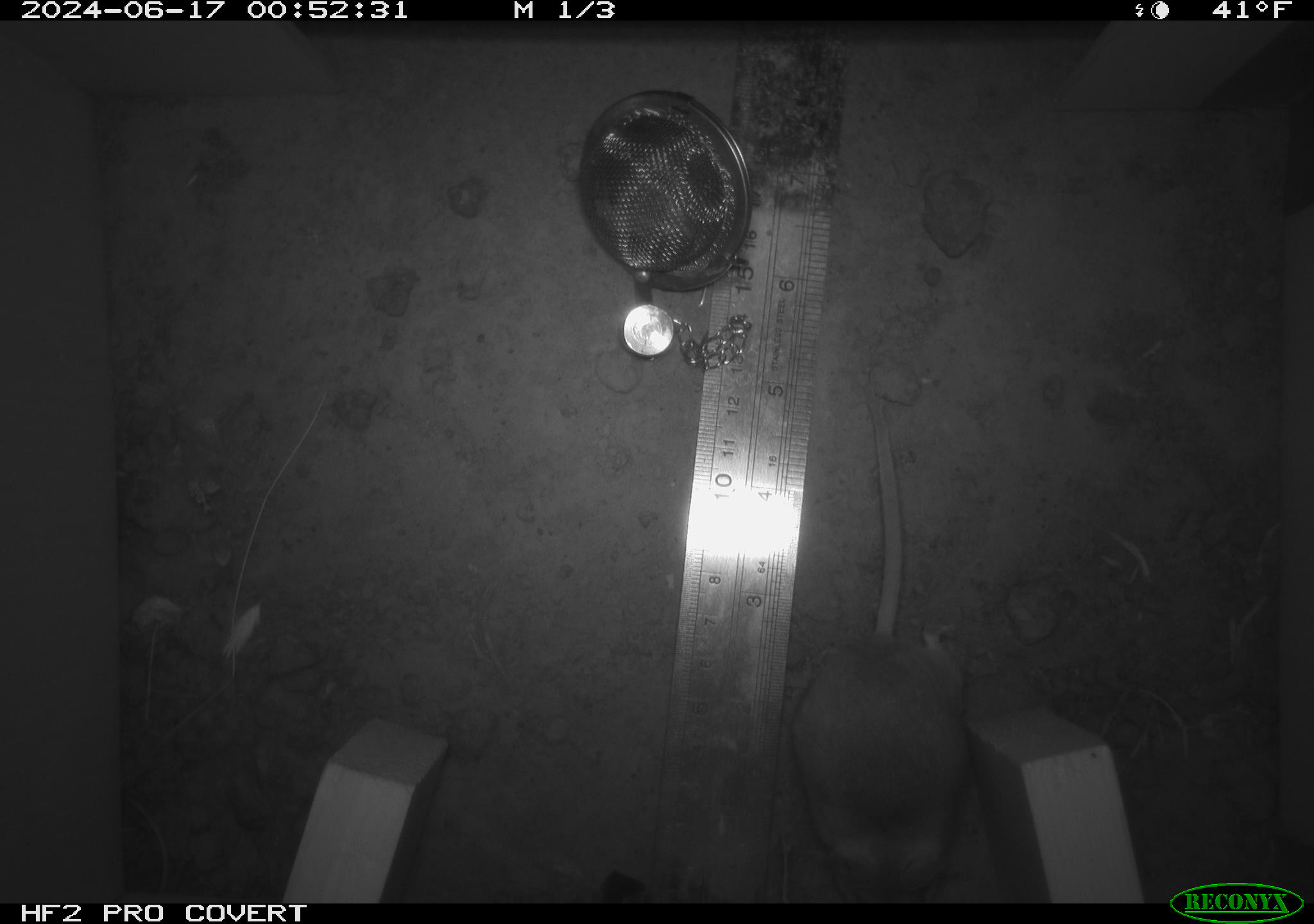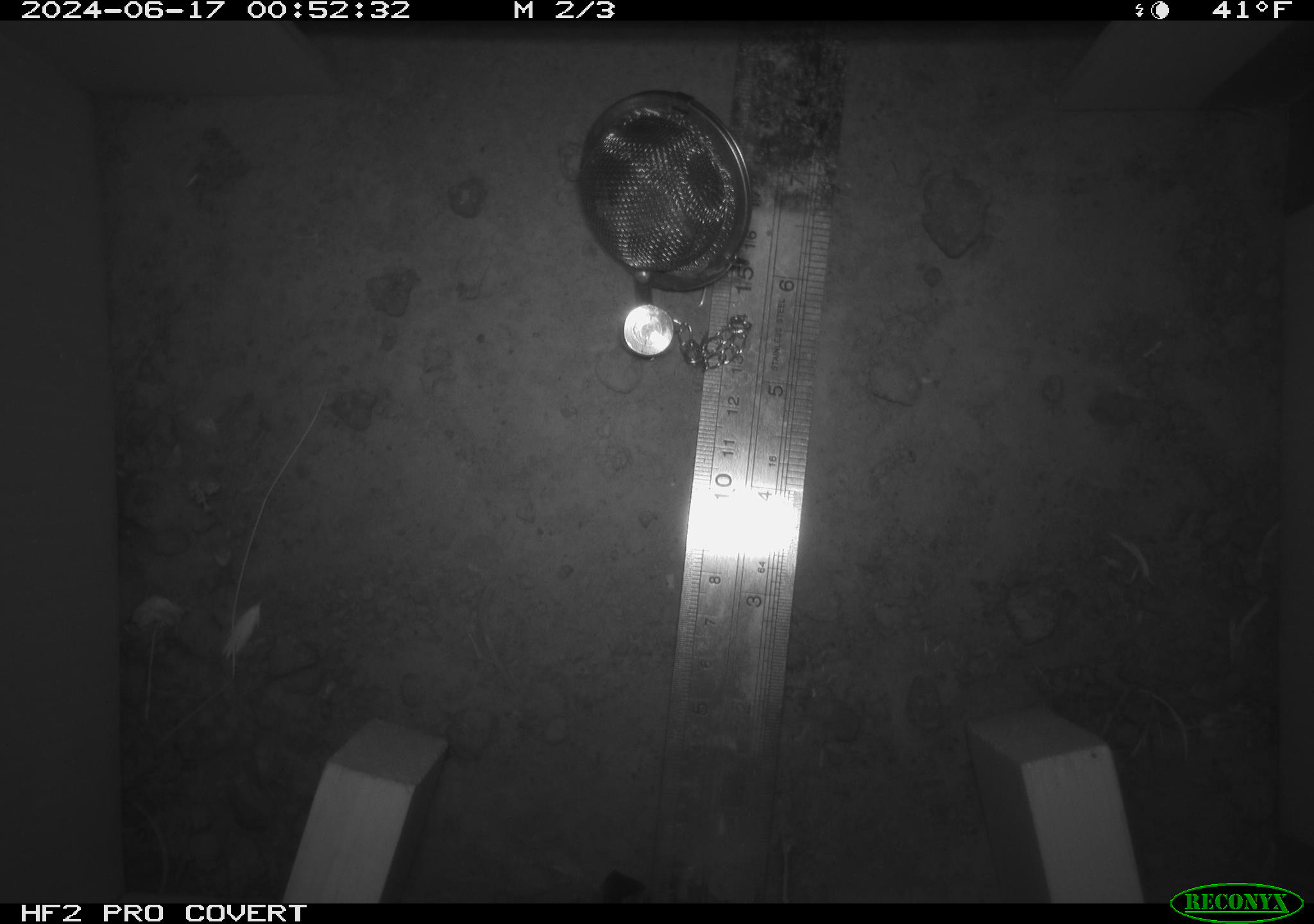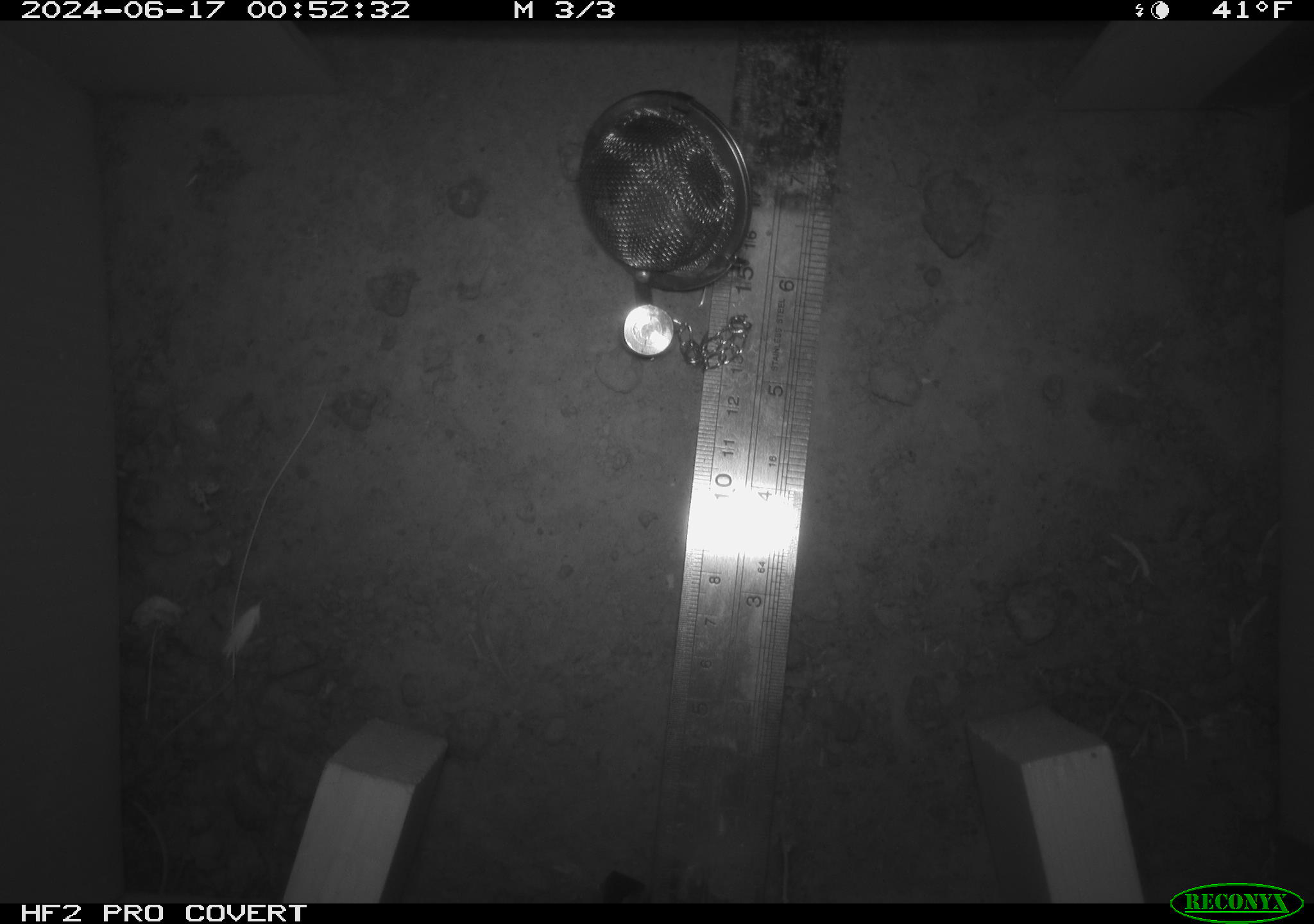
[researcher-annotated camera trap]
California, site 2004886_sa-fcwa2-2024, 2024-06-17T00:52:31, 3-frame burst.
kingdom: Animalia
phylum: Chordata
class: Mammalia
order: Rodentia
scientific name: Rodentia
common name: mouse species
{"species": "mouse species (Rodentia)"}